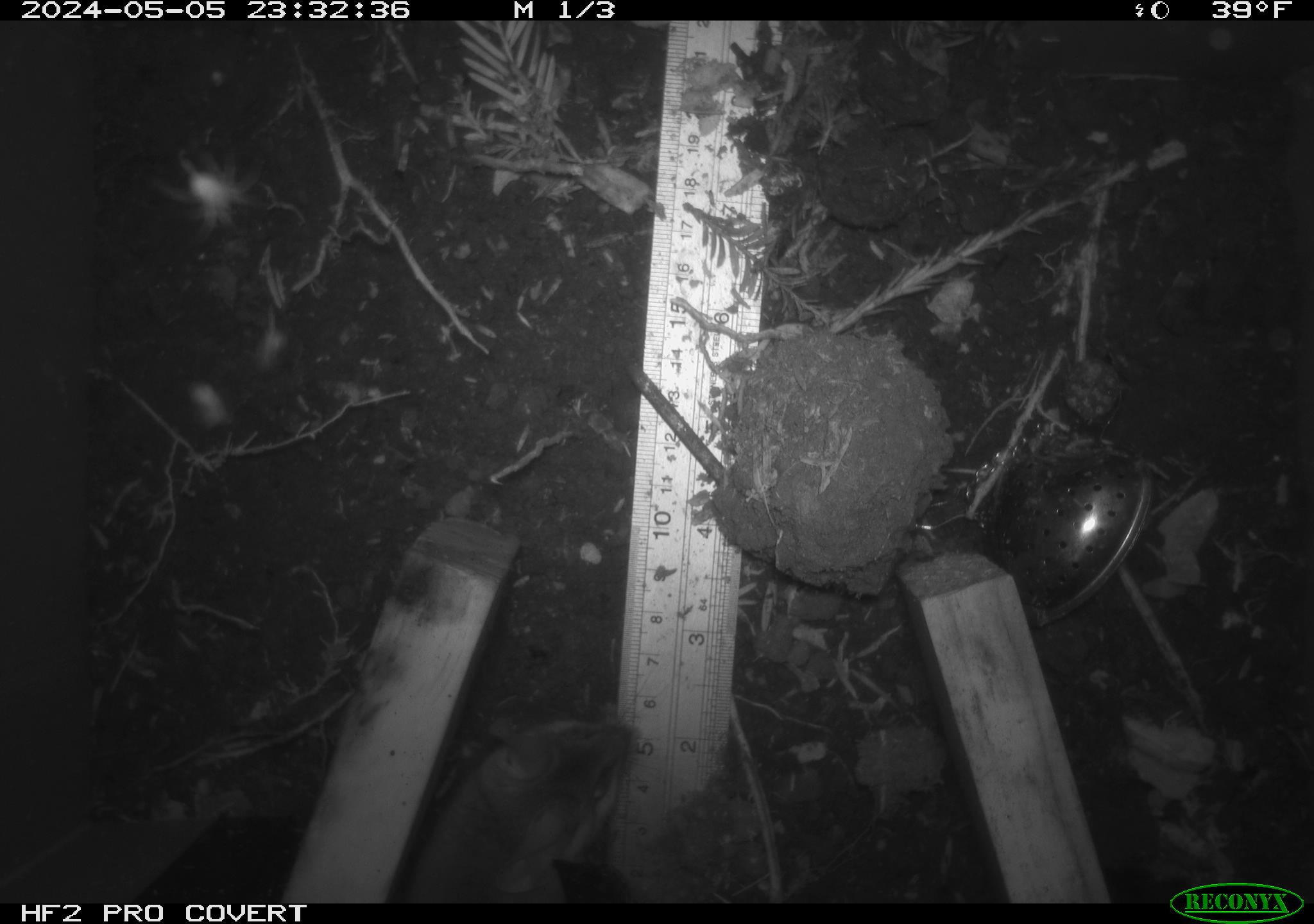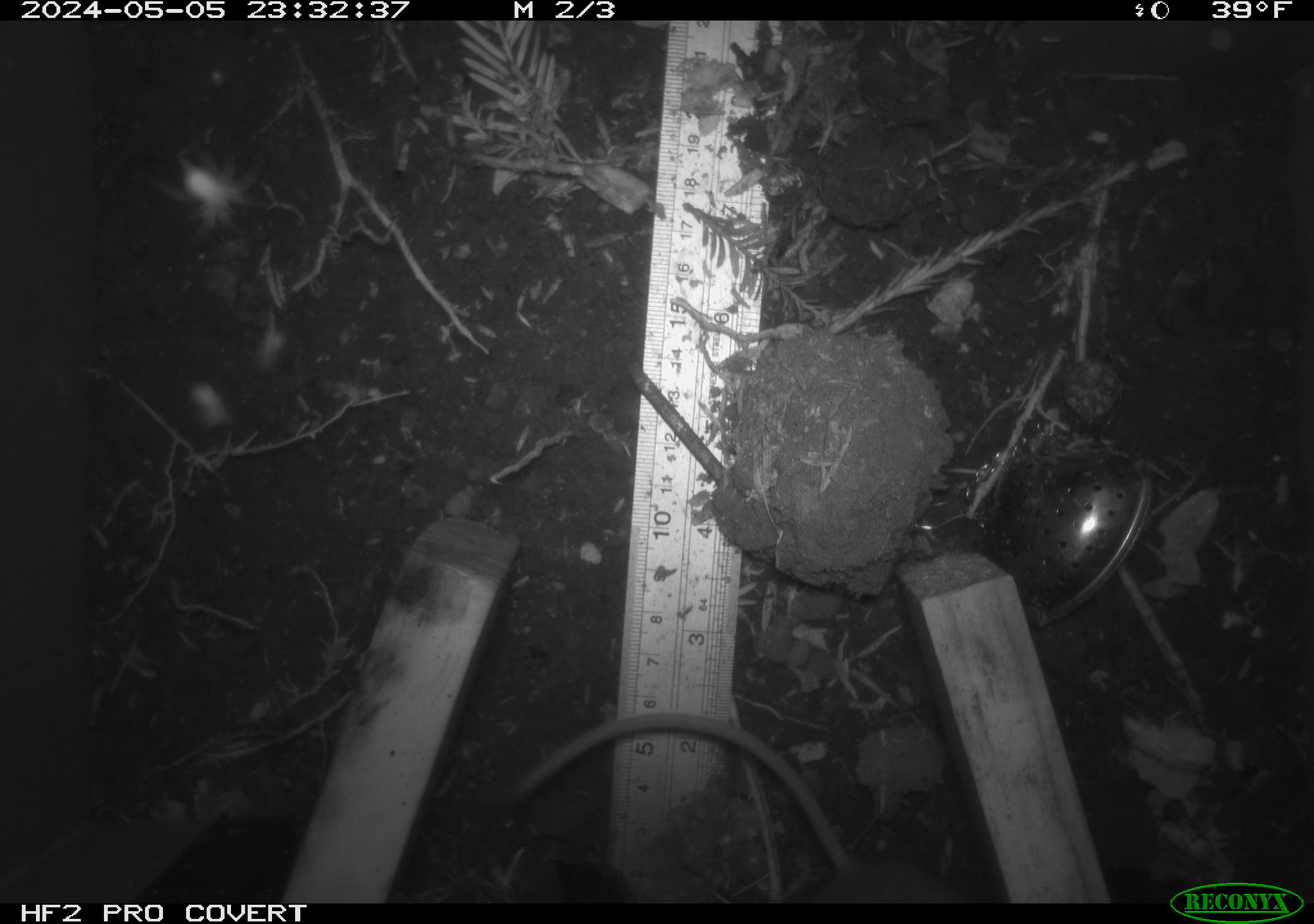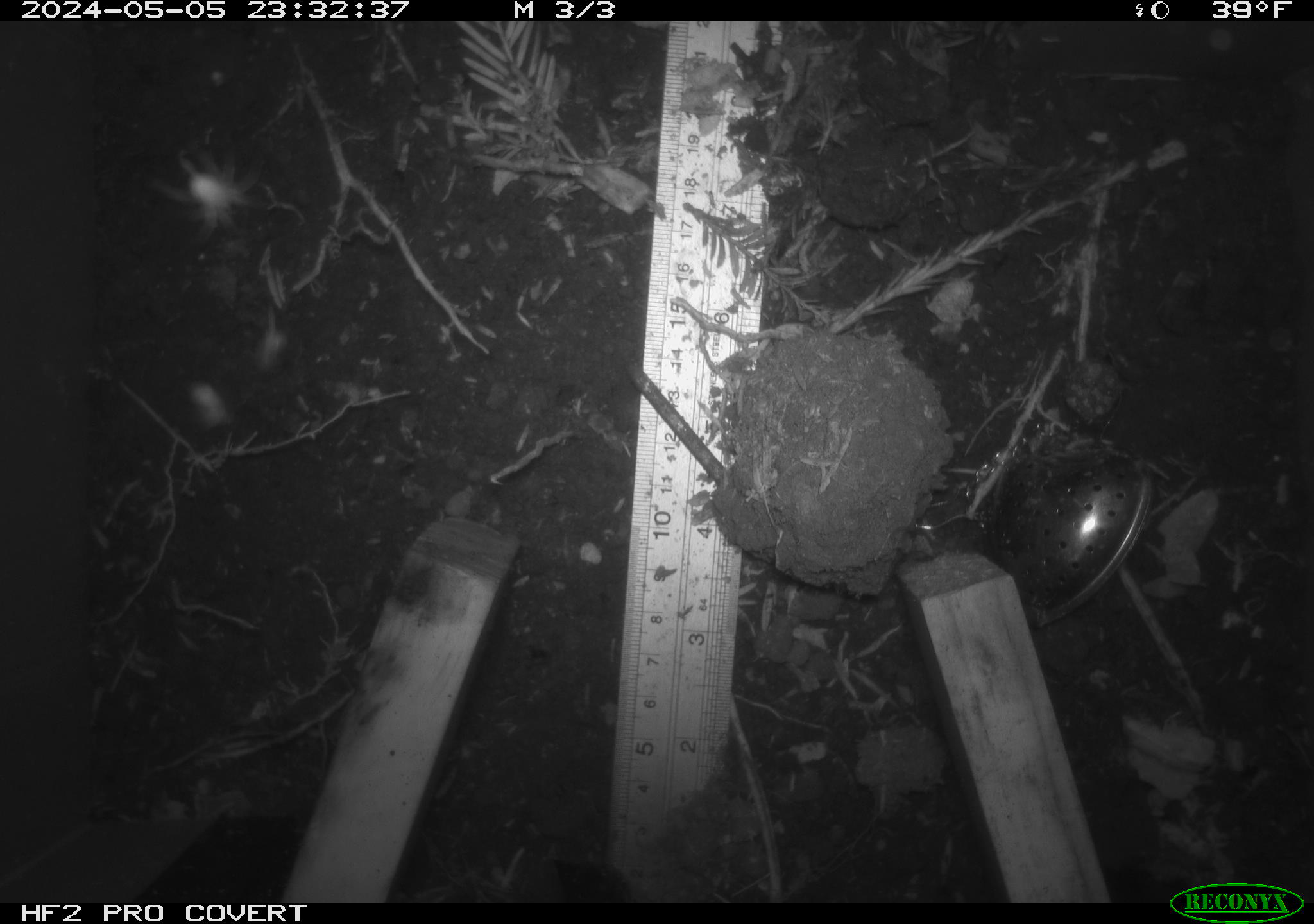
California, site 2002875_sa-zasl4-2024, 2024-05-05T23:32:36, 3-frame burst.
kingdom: Animalia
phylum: Chordata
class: Mammalia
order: Rodentia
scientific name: Rodentia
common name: rodent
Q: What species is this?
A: Rodent (Rodentia).